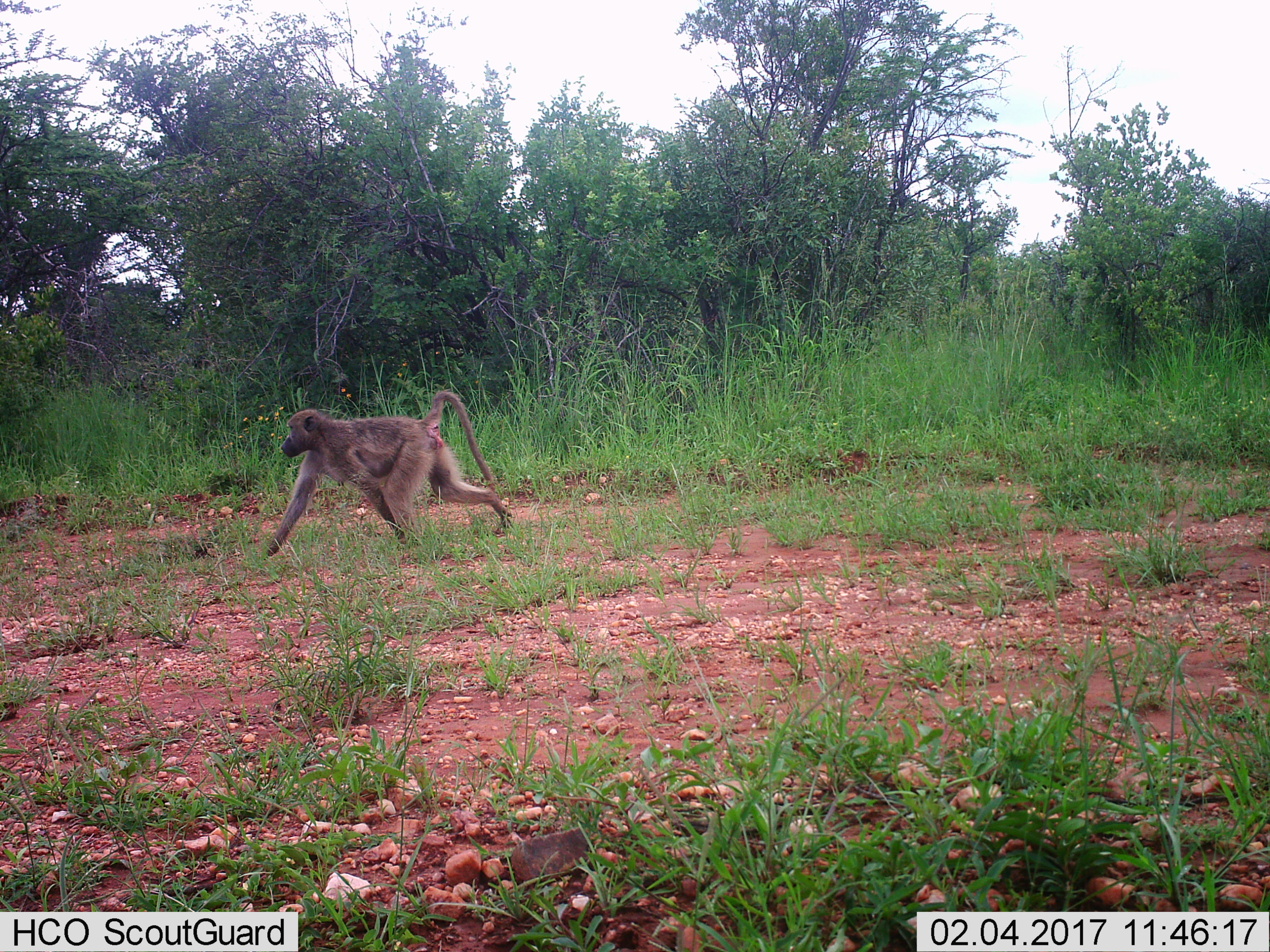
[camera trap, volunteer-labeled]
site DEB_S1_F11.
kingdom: Animalia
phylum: Chordata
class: Mammalia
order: Primates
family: Cercopithecidae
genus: Papio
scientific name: Papio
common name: baboon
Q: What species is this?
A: Baboon (Papio).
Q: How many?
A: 1.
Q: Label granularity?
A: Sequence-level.